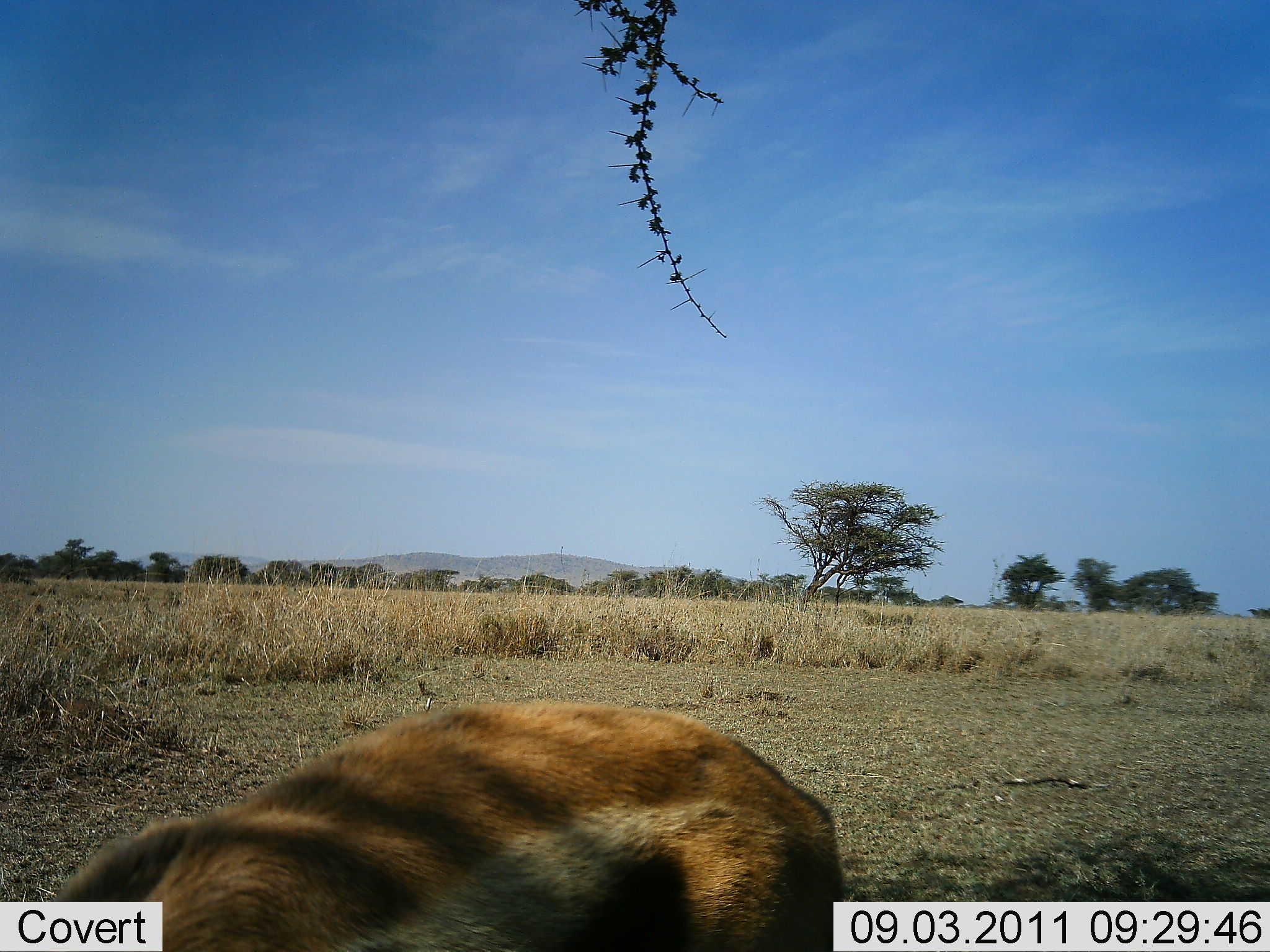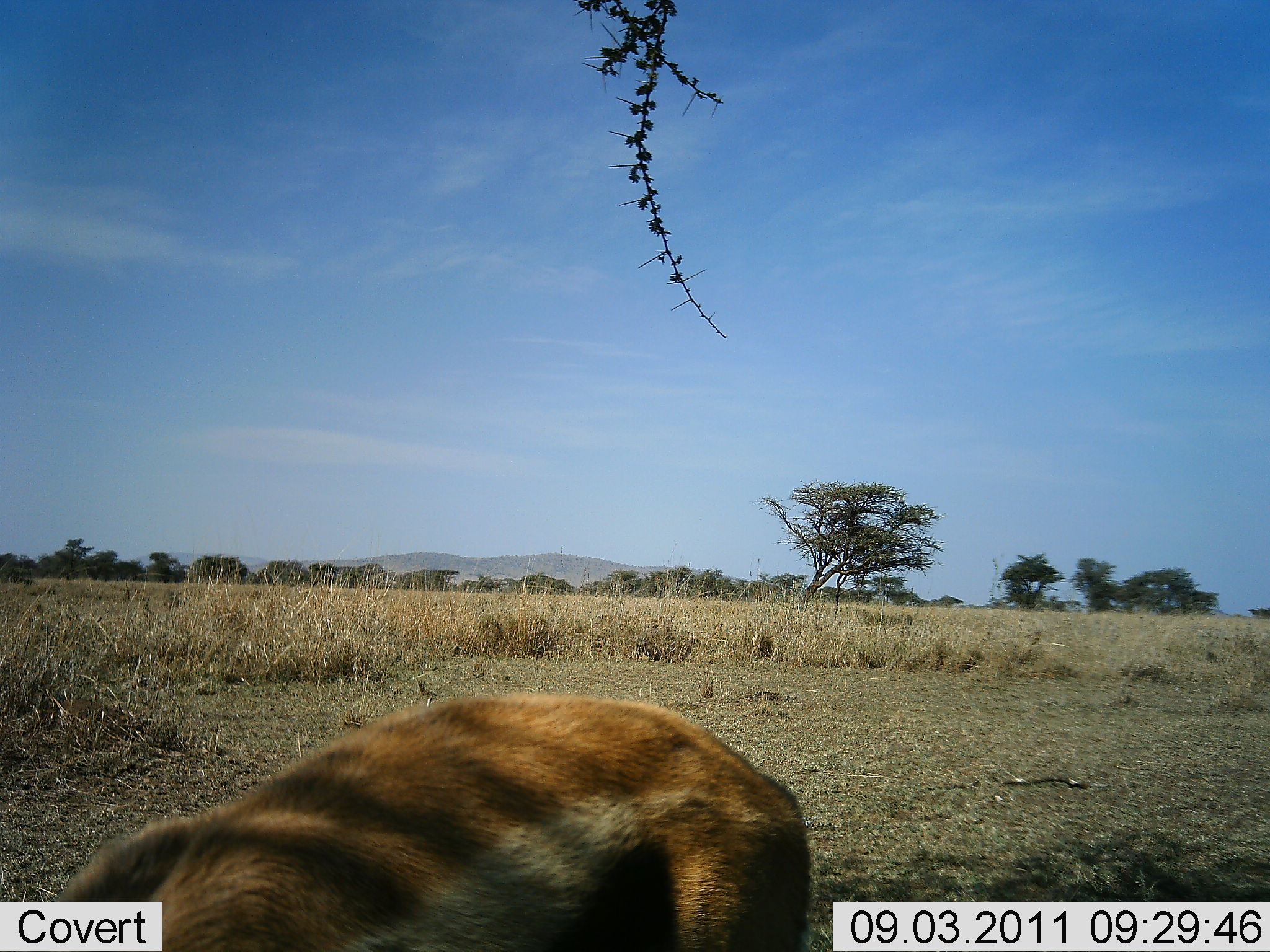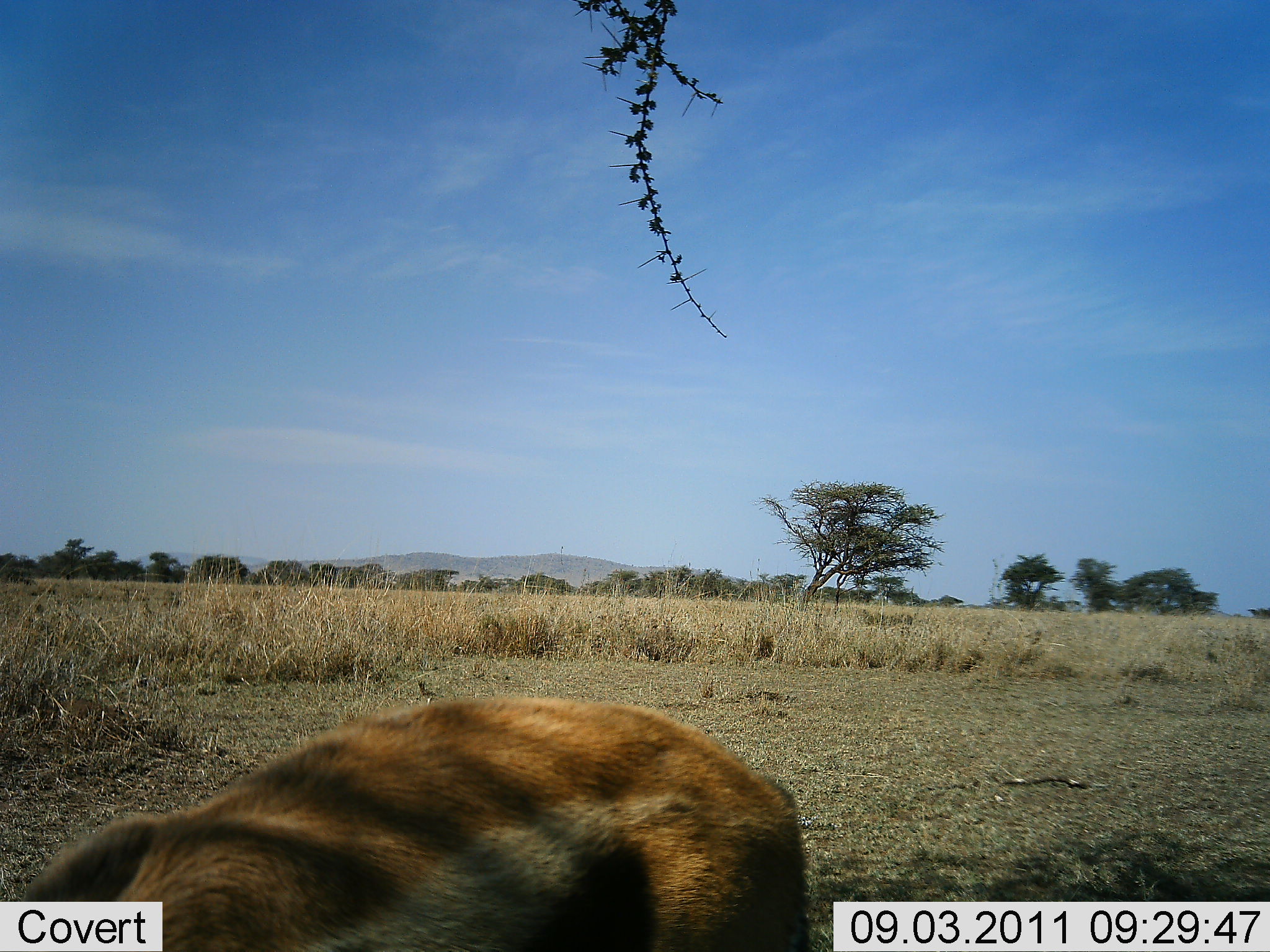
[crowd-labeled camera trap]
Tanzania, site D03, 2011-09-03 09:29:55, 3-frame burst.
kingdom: Animalia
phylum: Chordata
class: Mammalia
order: Artiodactyla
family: Bovidae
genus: Eudorcas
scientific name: Eudorcas thomsonii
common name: thomson's gazelle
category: gazellethomsons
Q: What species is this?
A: Gazellethomsons (thomson's gazelle) (Eudorcas thomsonii).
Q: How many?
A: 1.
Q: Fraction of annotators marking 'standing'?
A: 67%.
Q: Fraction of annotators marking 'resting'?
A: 0%.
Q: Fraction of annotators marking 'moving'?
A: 0%.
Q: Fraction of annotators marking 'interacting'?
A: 0%.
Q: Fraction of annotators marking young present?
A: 0%.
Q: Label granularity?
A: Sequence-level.